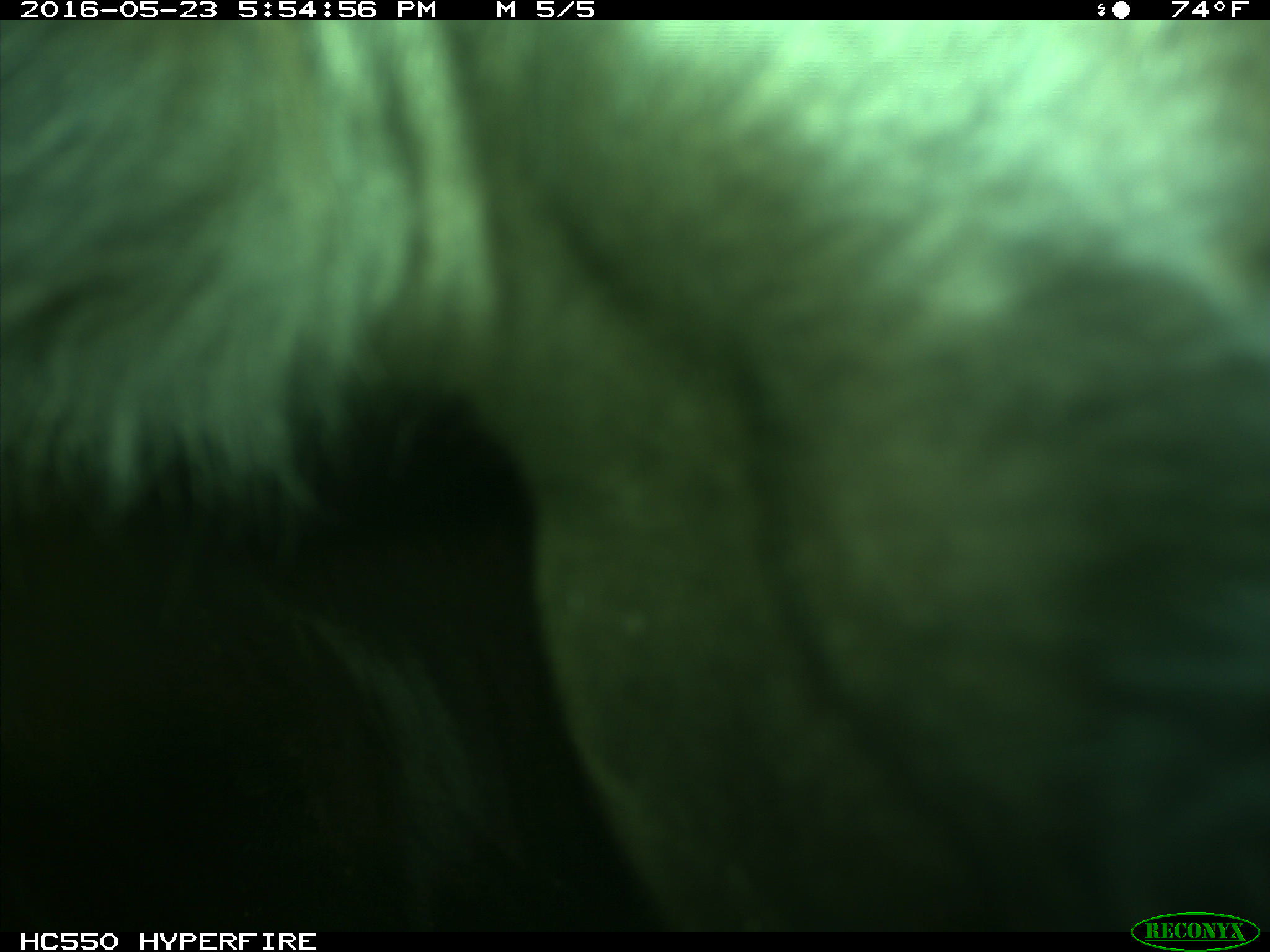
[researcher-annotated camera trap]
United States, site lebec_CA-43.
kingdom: Animalia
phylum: Chordata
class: Mammalia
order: Artiodactyla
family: Bovidae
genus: Bos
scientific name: Bos taurus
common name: domestic cow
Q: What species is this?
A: Bos taurus (domestic cow).